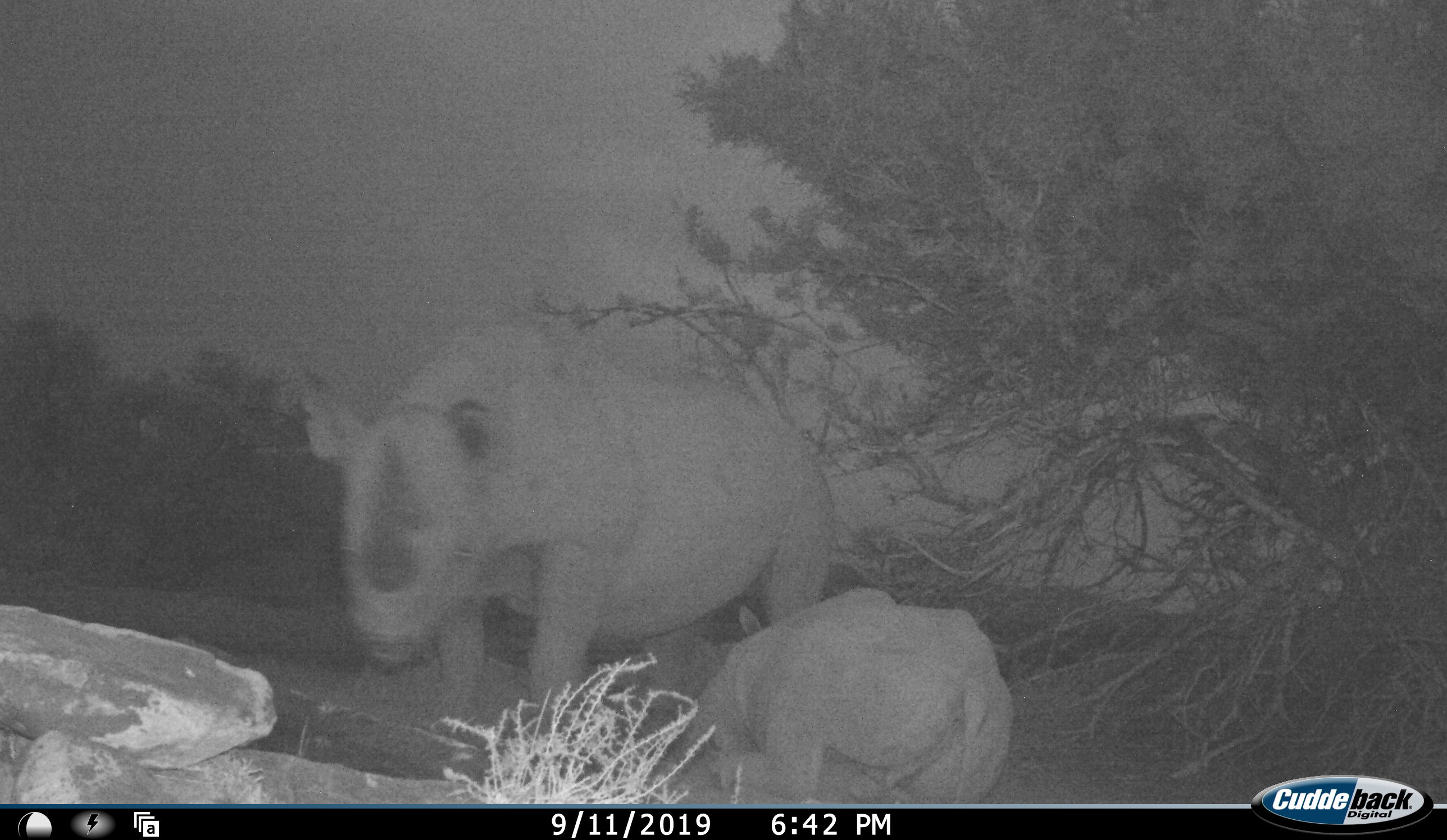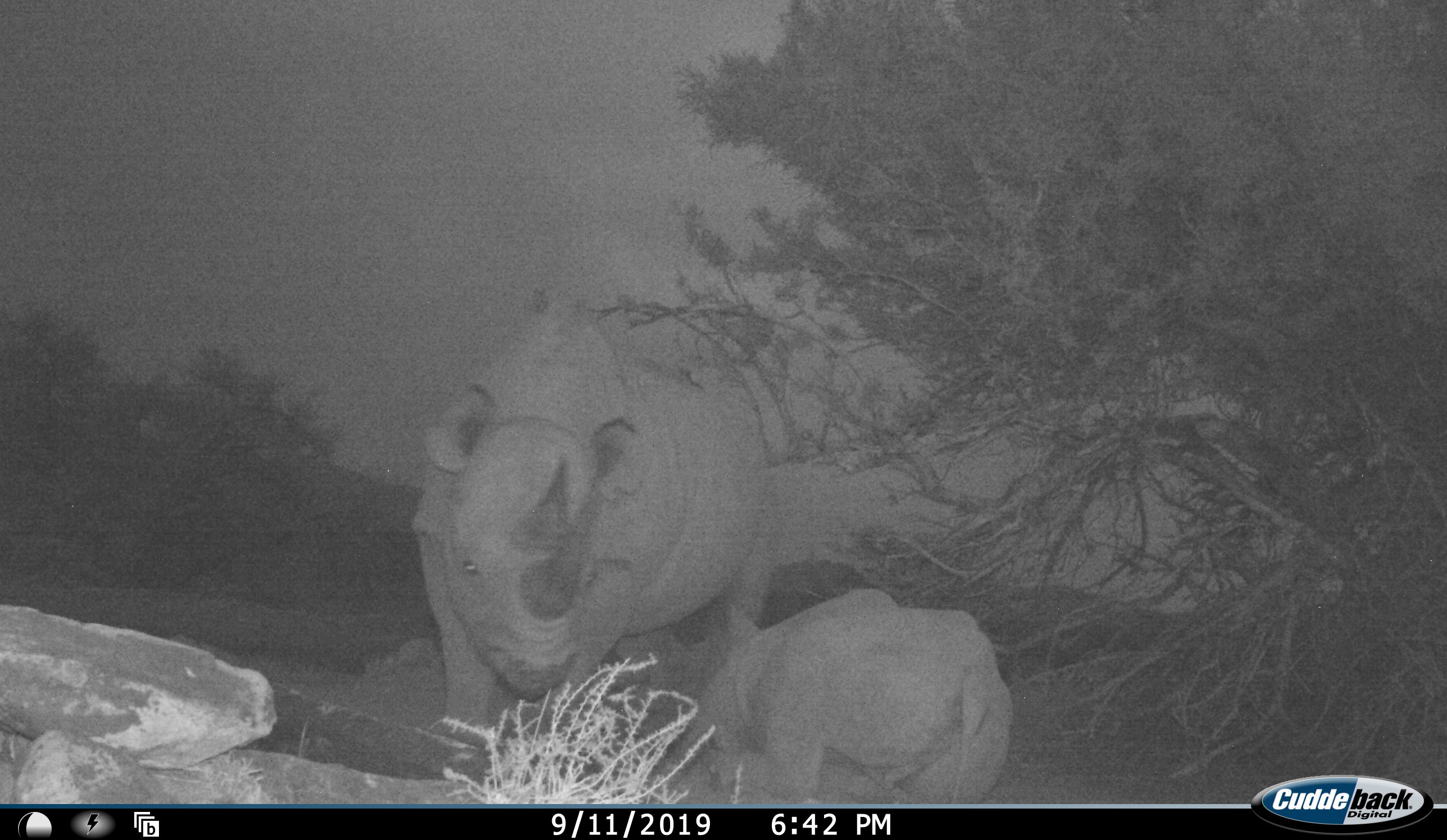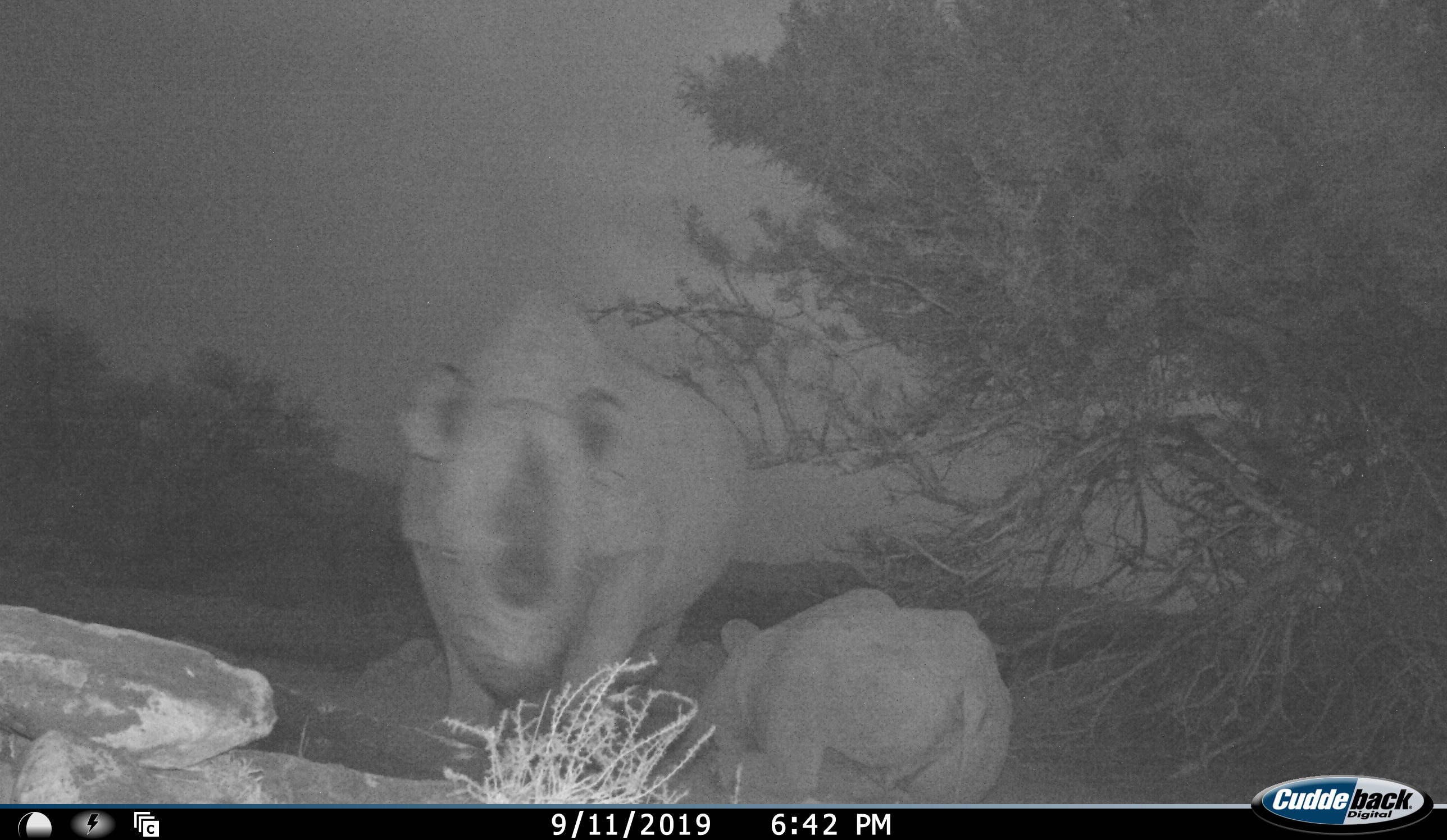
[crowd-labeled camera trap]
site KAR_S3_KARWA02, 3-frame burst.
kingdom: Animalia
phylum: Chordata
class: Mammalia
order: Perissodactyla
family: Rhinocerotidae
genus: Diceros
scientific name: Diceros bicornis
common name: black rhinoceros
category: rhinocerosblack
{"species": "rhinocerosblack (black rhinoceros) (Diceros bicornis)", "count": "2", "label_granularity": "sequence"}